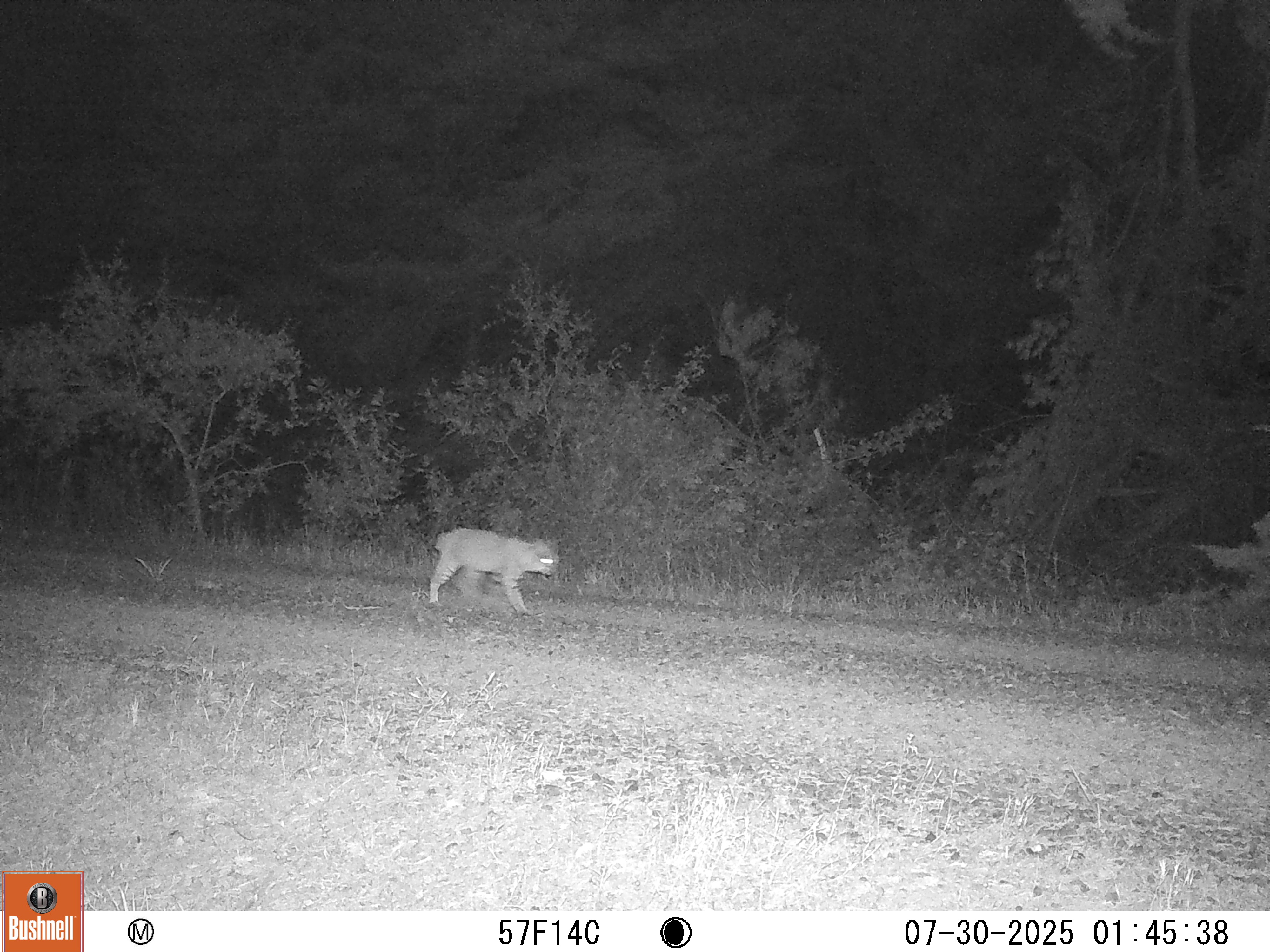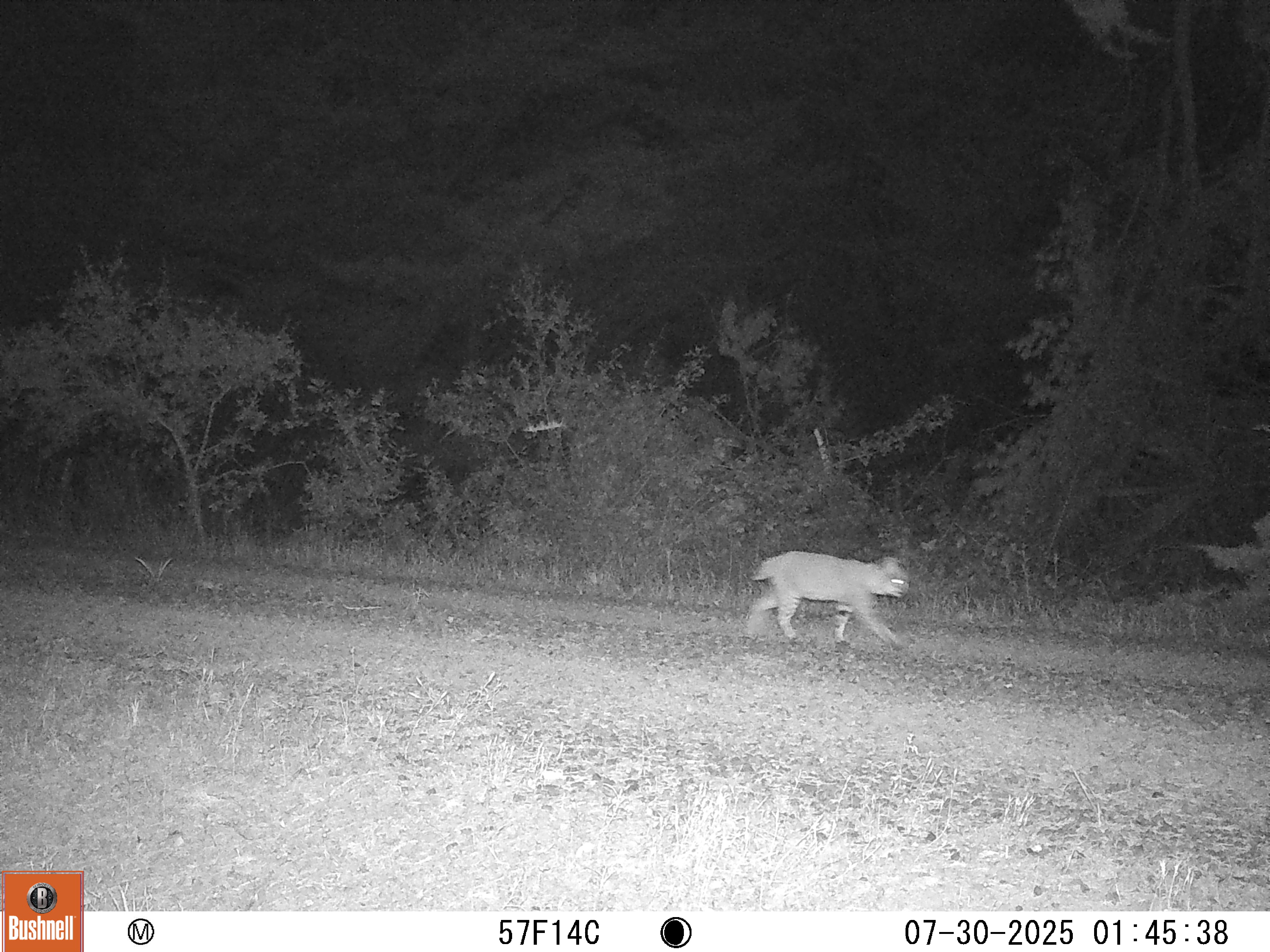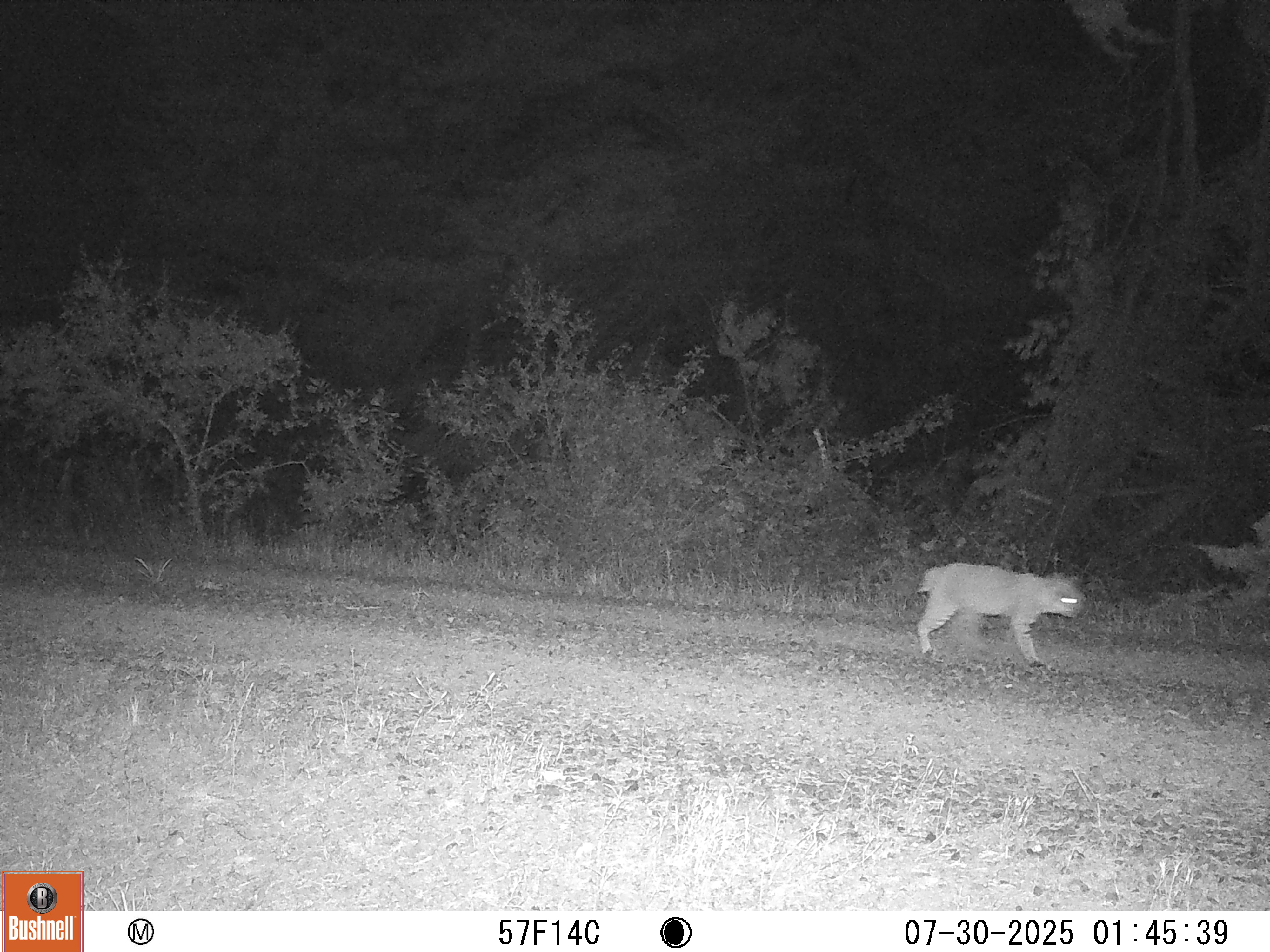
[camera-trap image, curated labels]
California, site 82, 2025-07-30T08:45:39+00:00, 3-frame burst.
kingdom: Animalia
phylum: Chordata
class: Mammalia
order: Carnivora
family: Felidae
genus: Lynx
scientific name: Lynx rufus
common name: bobcat